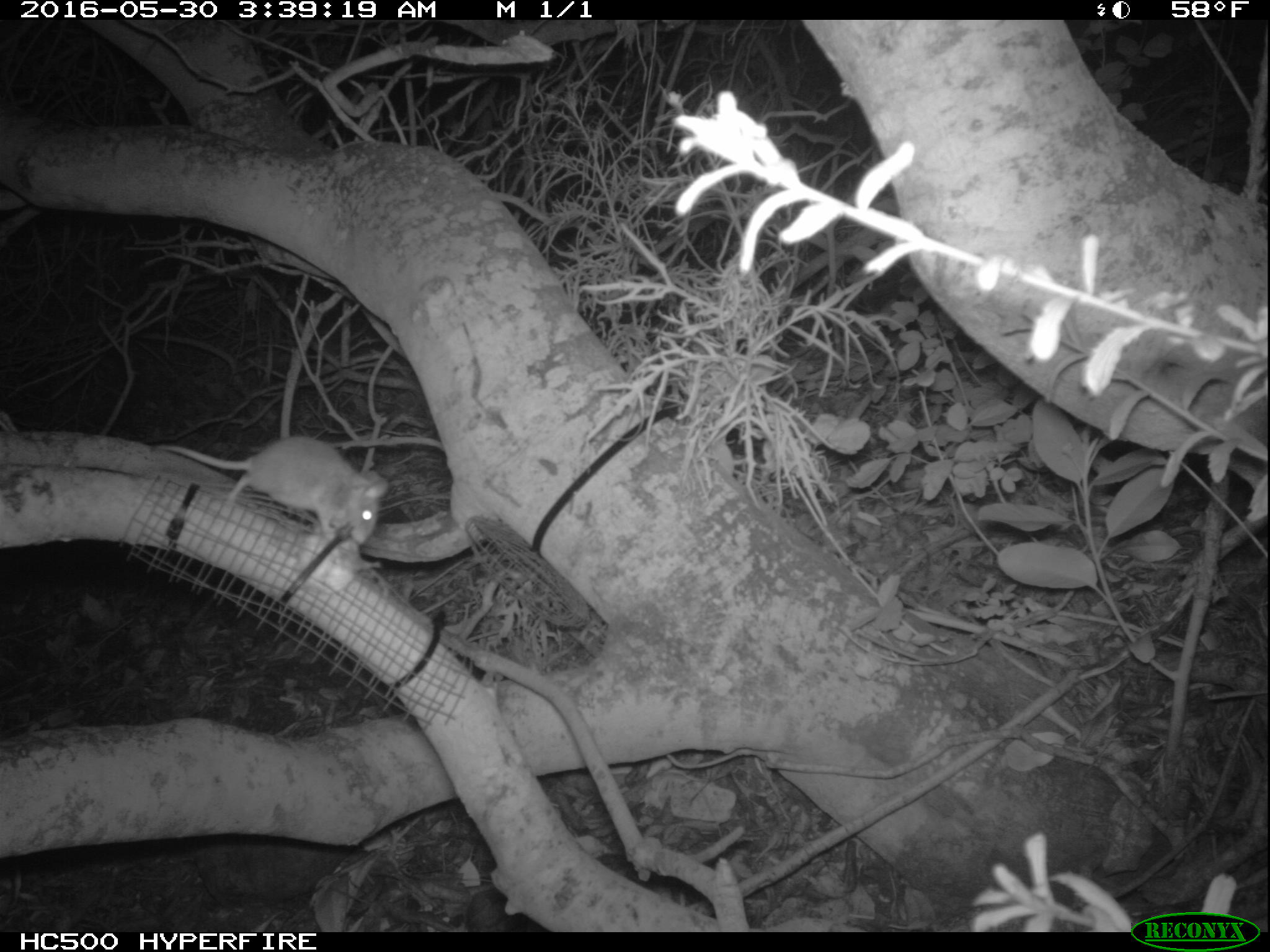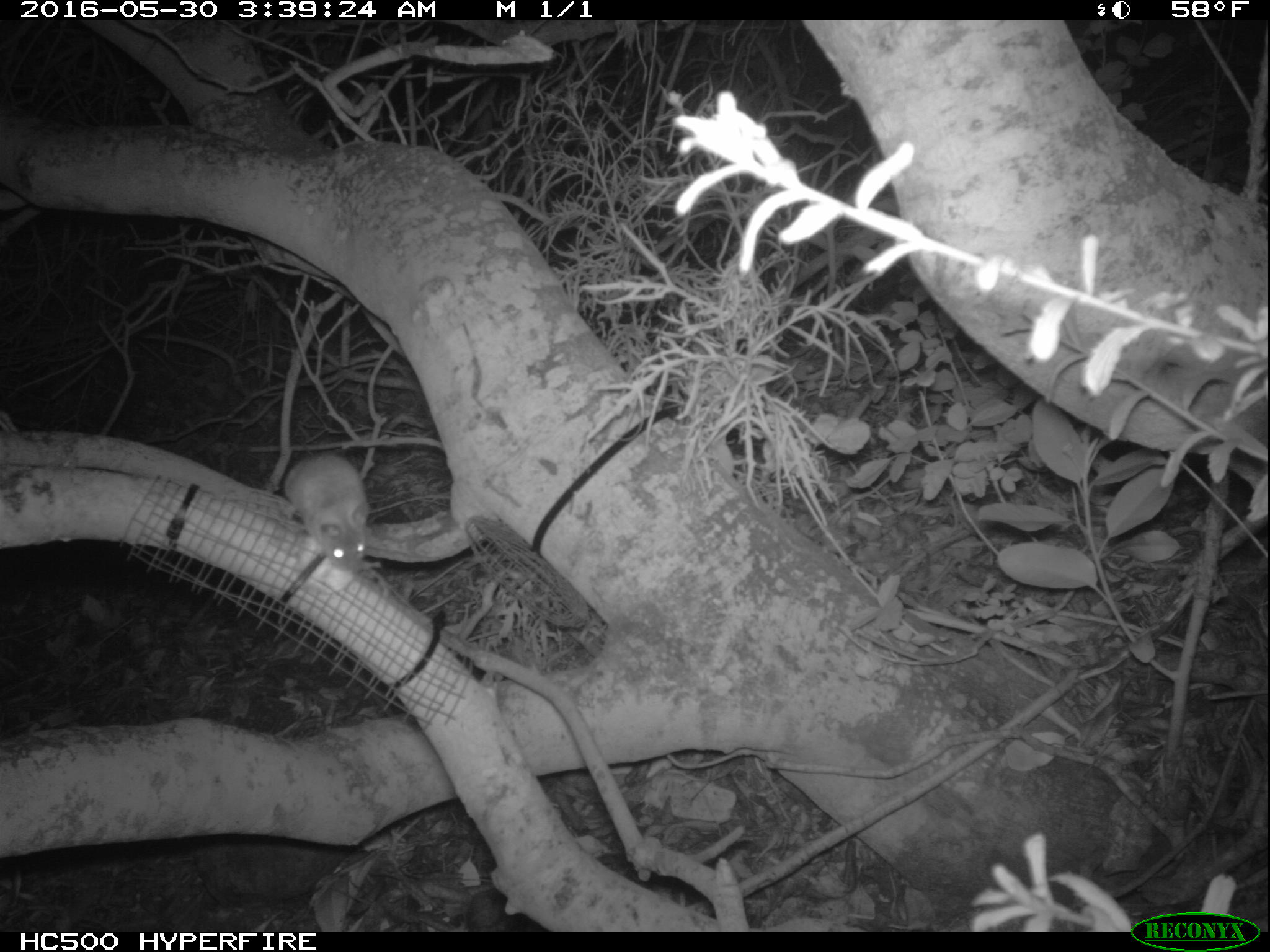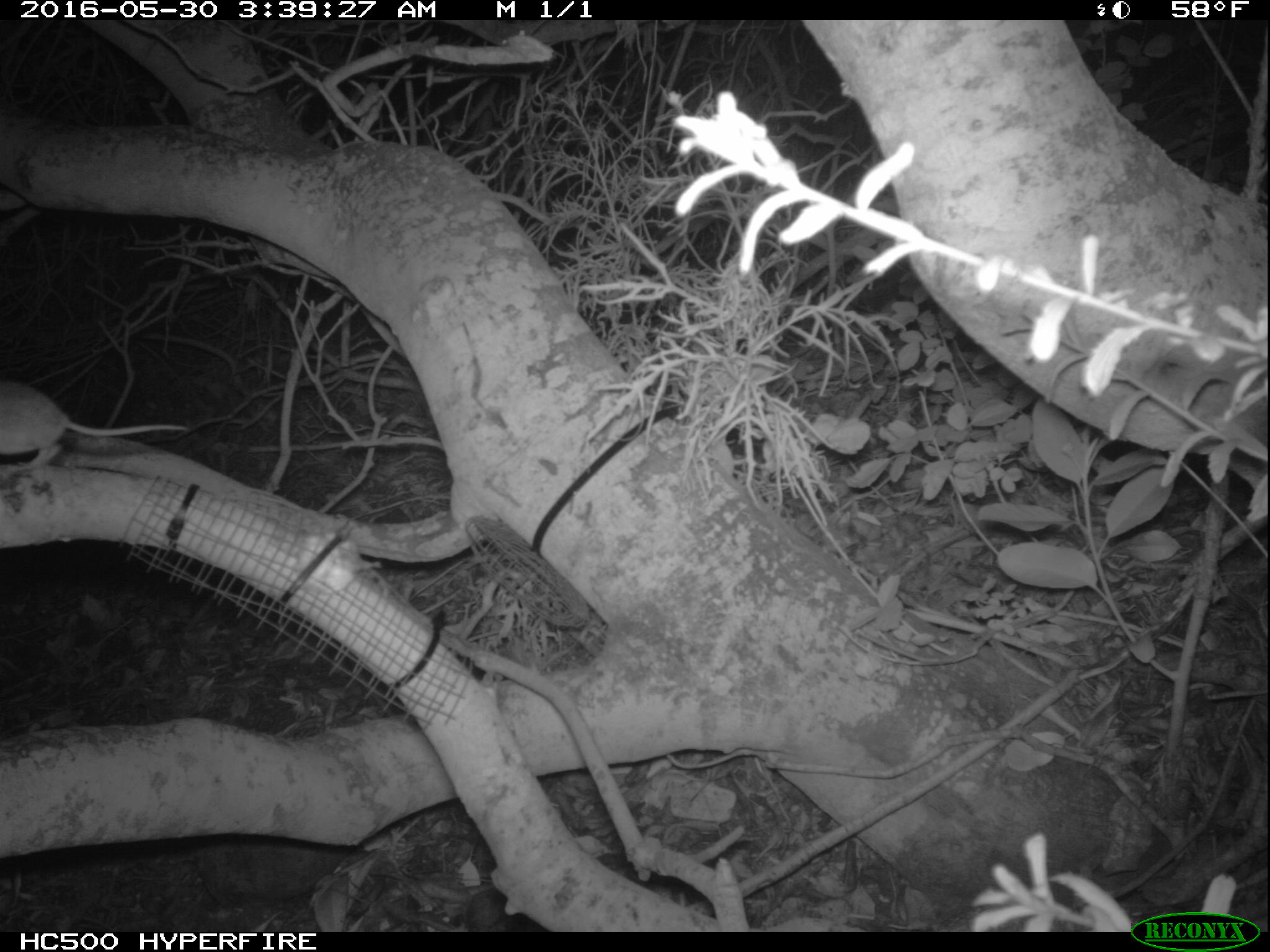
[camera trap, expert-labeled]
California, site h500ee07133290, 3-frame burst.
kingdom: Animalia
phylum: Chordata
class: Mammalia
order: Rodentia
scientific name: Rodentia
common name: rodent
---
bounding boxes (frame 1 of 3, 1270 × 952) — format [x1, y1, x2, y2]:
rodent: [158, 436, 388, 550]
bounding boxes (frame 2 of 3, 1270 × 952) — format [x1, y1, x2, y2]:
rodent: [283, 454, 370, 573]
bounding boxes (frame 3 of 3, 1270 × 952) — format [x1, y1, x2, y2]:
rodent: [0, 382, 189, 469]